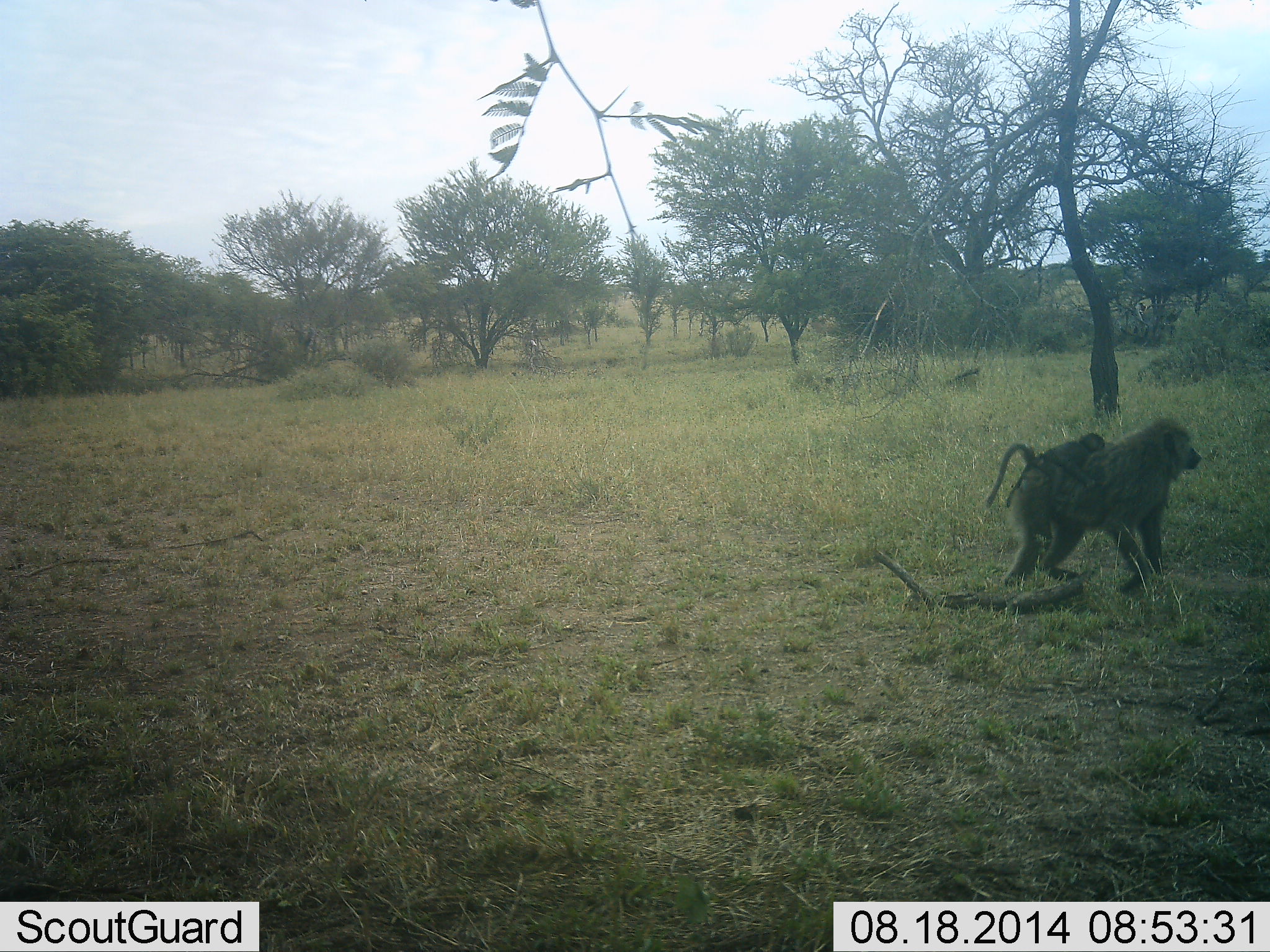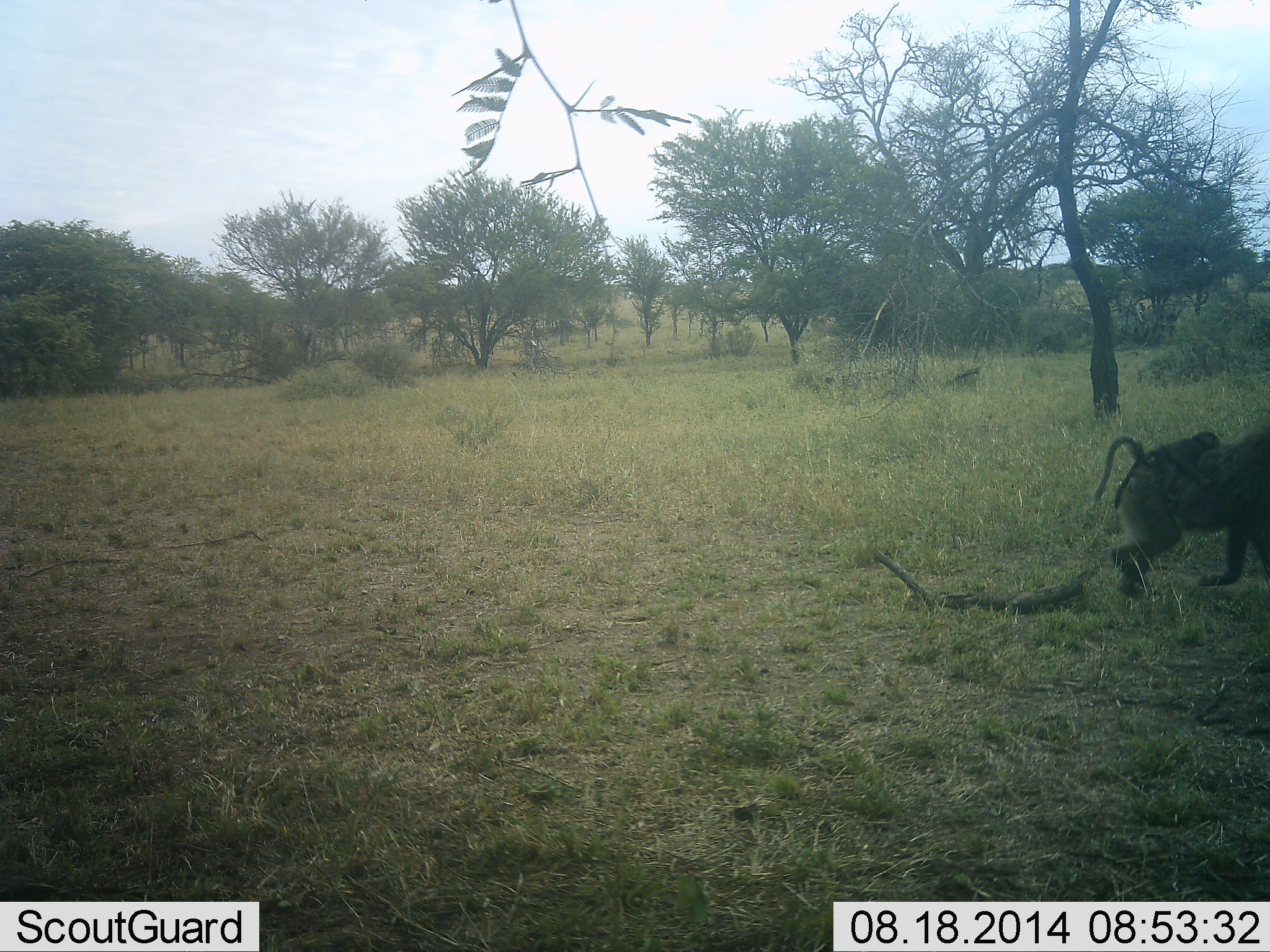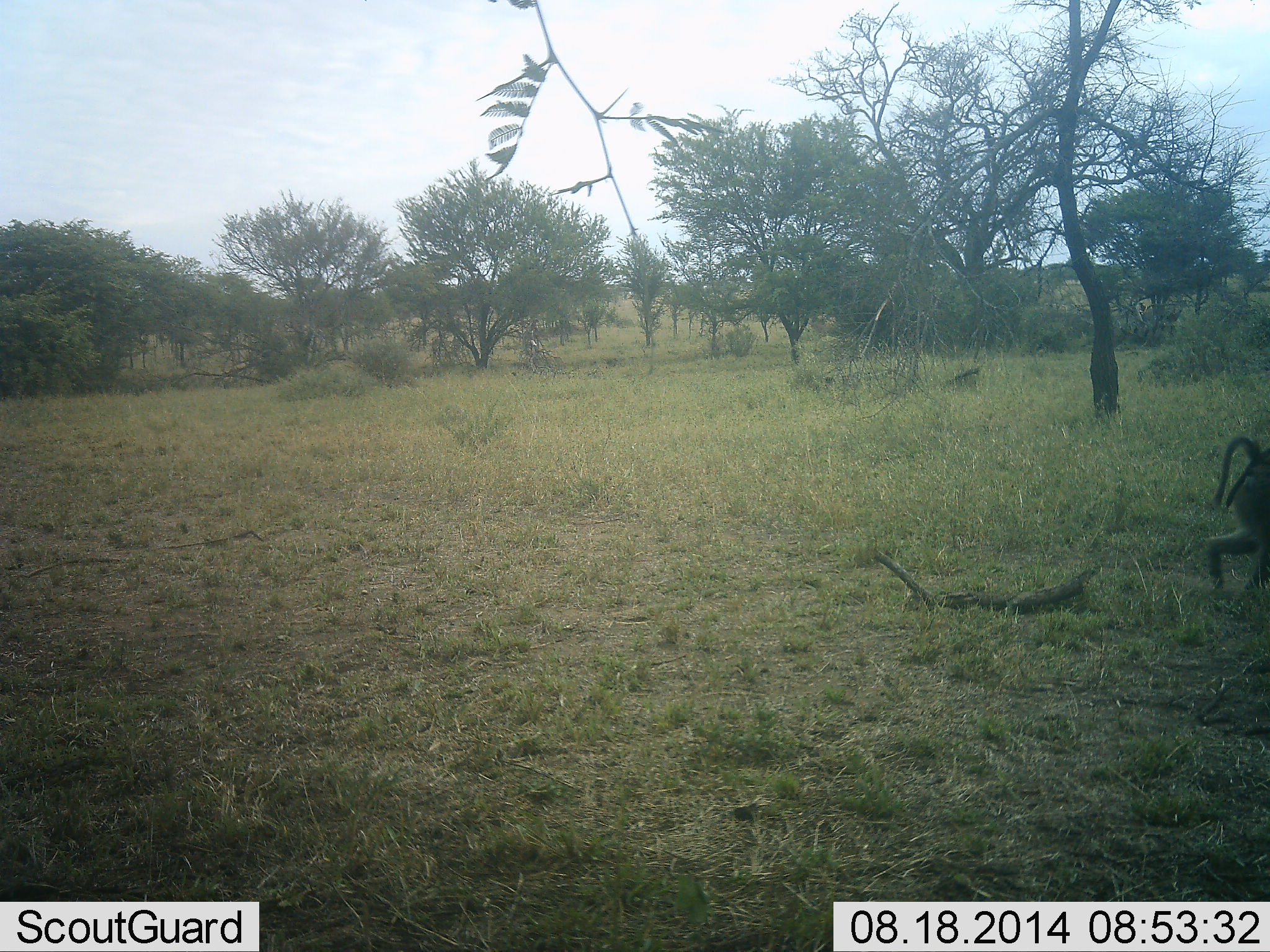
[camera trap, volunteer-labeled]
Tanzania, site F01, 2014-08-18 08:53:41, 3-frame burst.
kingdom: Animalia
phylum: Chordata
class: Mammalia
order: Primates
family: Cercopithecidae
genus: Papio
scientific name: Papio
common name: baboon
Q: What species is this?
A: Baboon (Papio).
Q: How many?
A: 2.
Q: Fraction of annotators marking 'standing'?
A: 10%.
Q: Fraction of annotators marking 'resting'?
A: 0%.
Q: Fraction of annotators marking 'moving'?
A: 90%.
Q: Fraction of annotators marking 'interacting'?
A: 10%.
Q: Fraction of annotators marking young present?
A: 90%.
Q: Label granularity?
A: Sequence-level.